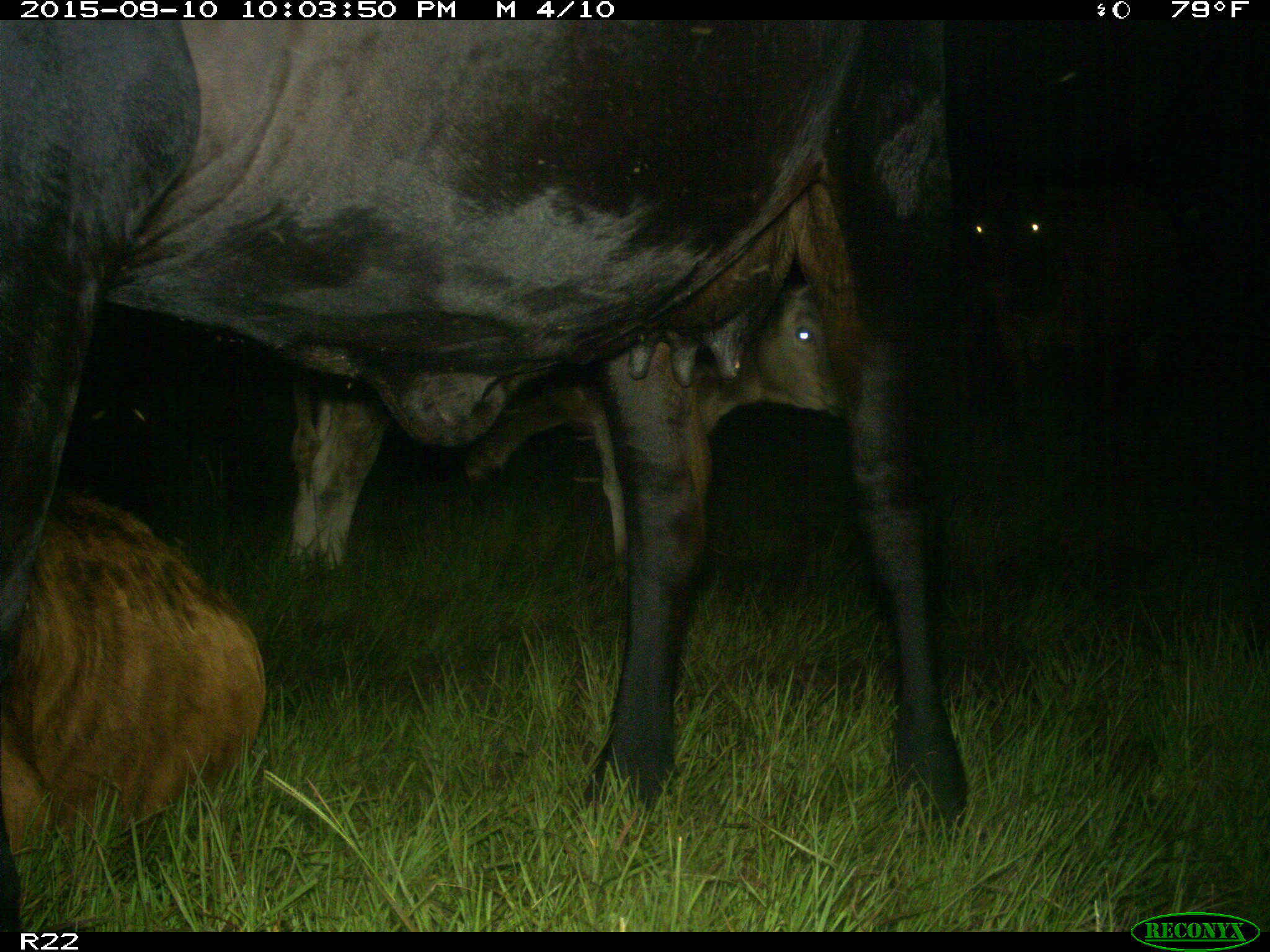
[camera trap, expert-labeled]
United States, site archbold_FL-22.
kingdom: Animalia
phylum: Chordata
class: Mammalia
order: Artiodactyla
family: Bovidae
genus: Bos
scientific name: Bos taurus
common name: domestic cow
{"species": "Bos taurus (domestic cow)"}